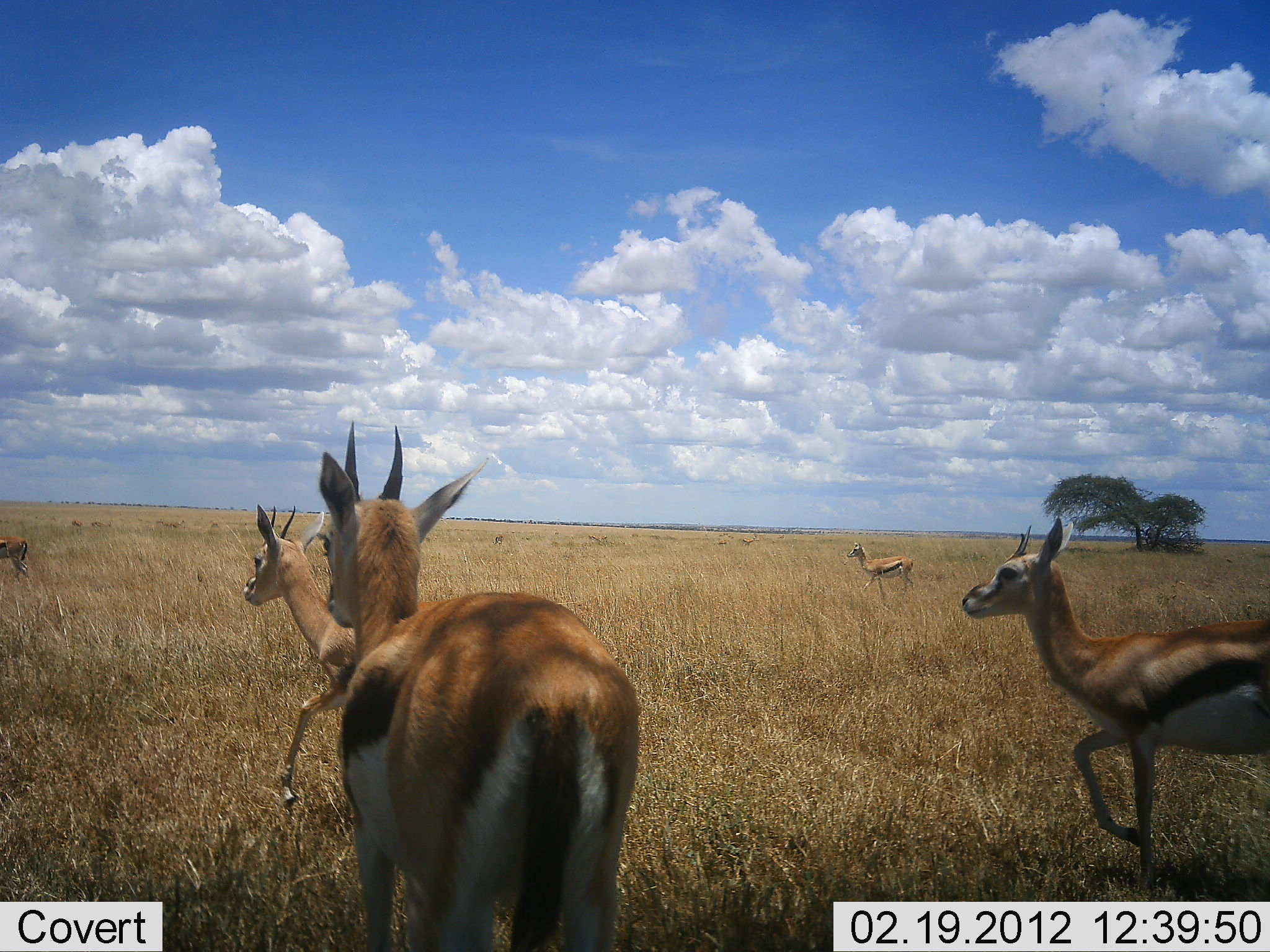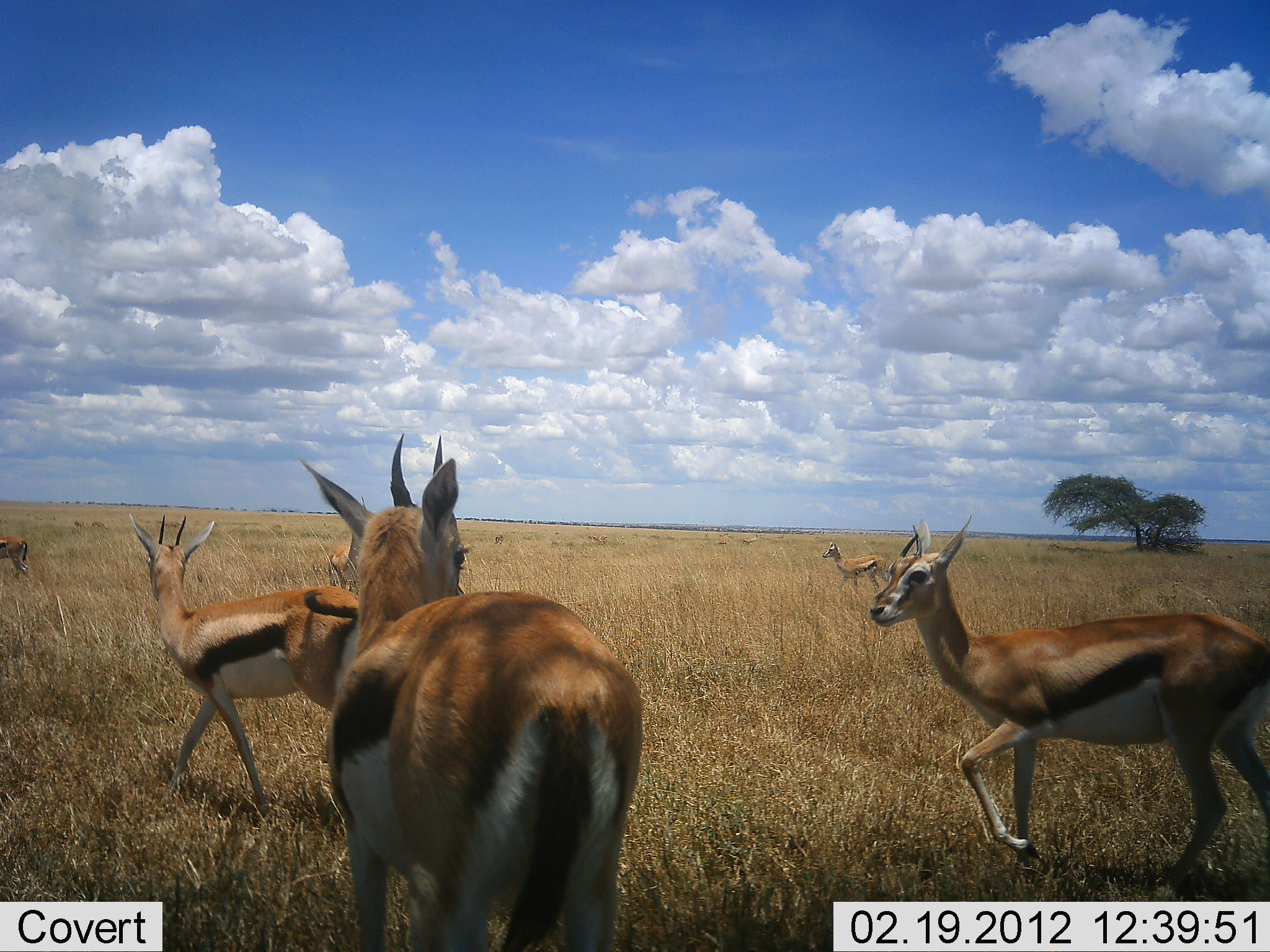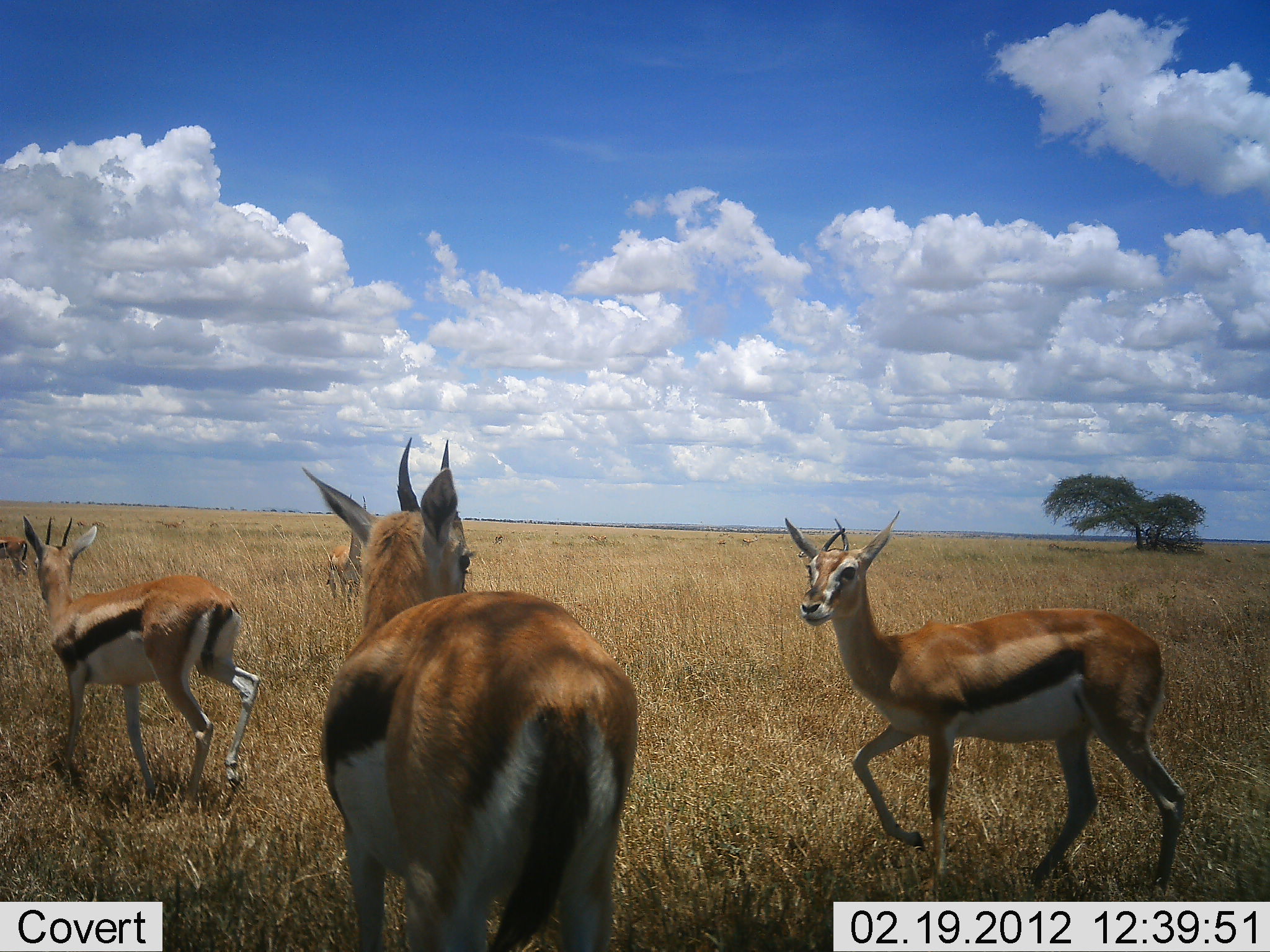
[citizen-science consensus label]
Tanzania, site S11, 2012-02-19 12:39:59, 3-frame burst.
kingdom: Animalia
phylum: Chordata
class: Mammalia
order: Artiodactyla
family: Bovidae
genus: Eudorcas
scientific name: Eudorcas thomsonii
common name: thomson's gazelle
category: gazellethomsons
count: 6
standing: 41%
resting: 0%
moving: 88%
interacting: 6%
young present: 0%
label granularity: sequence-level